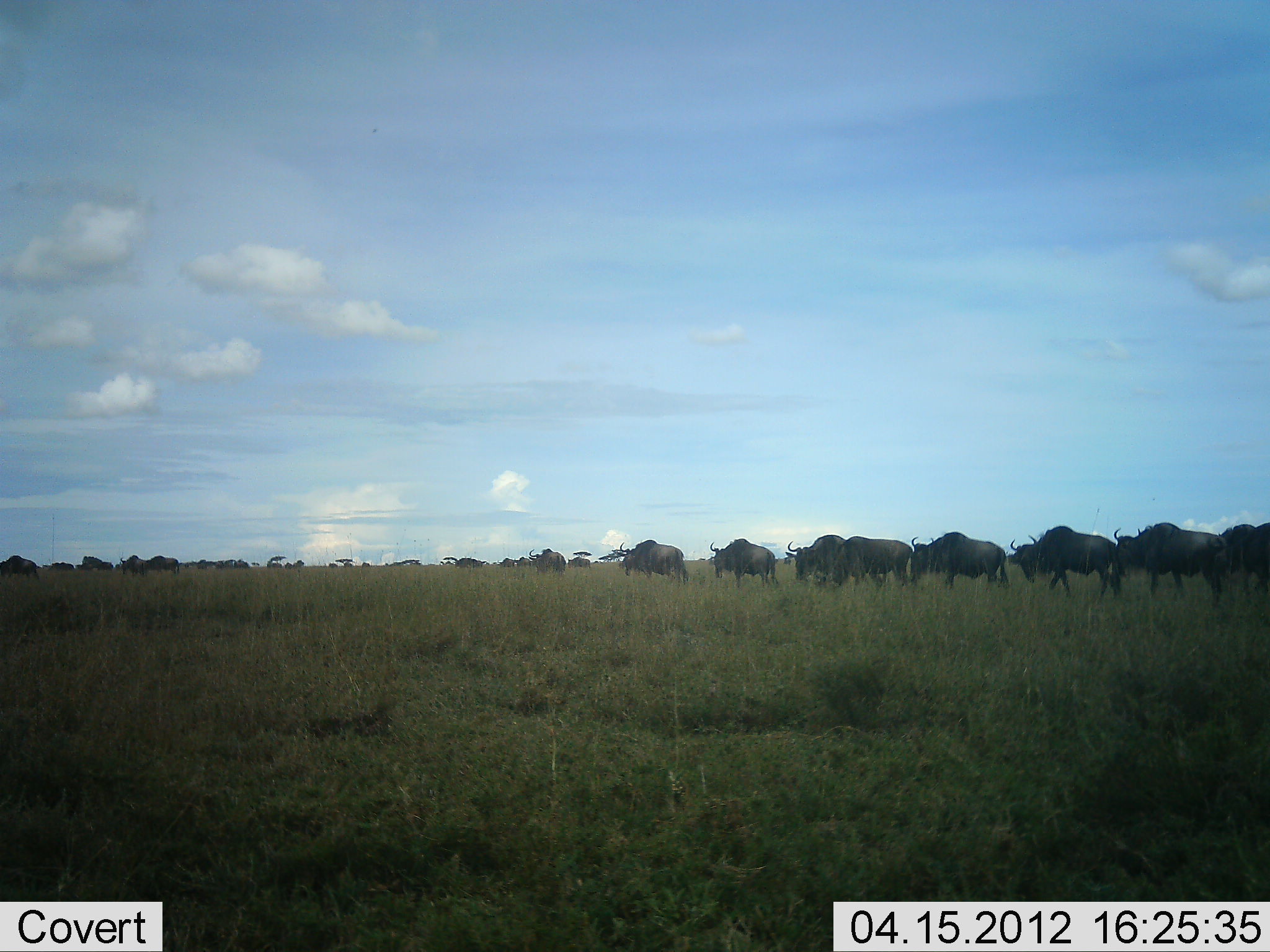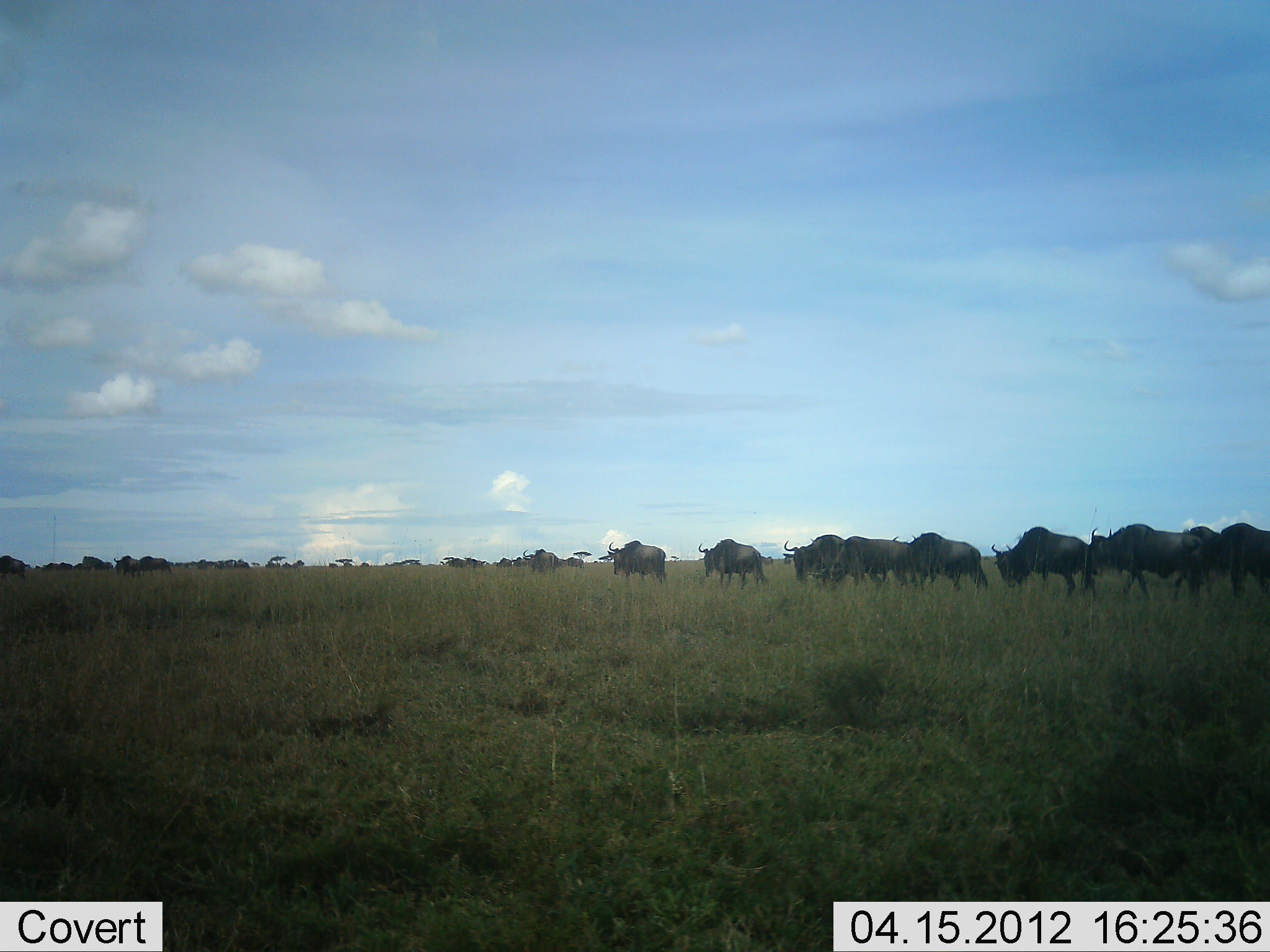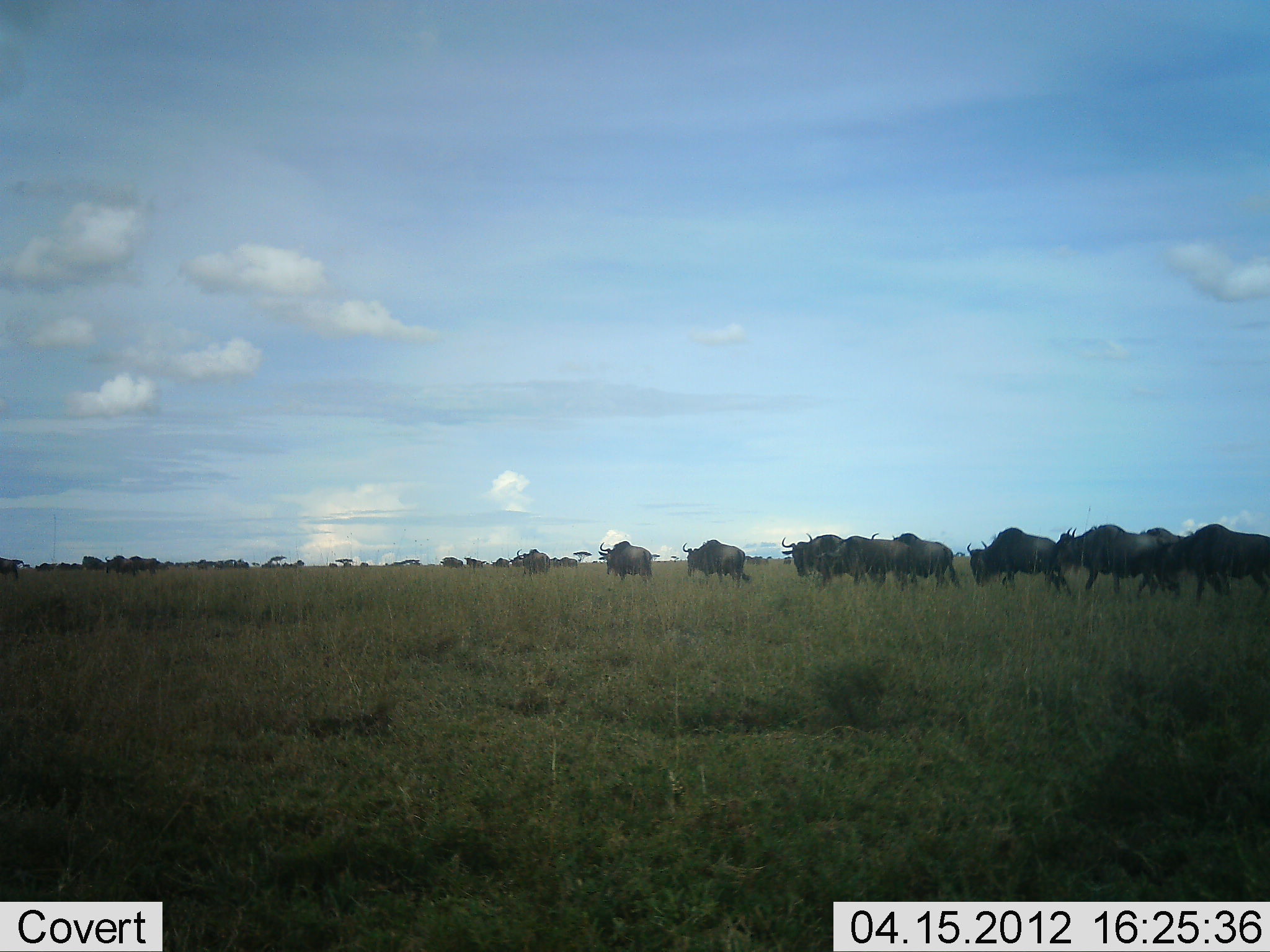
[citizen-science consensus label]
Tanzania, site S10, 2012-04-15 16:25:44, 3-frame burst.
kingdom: Animalia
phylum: Chordata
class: Mammalia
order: Artiodactyla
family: Bovidae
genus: Connochaetes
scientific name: Connochaetes taurinus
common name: blue wildebeest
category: wildebeest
Wildebeest (blue wildebeest) (Connochaetes taurinus), count 11-50. Behavior (volunteer vote fractions): standing 27%, resting 0%, moving 100%, interacting 0%. Young present (vote fraction): 7%. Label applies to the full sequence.